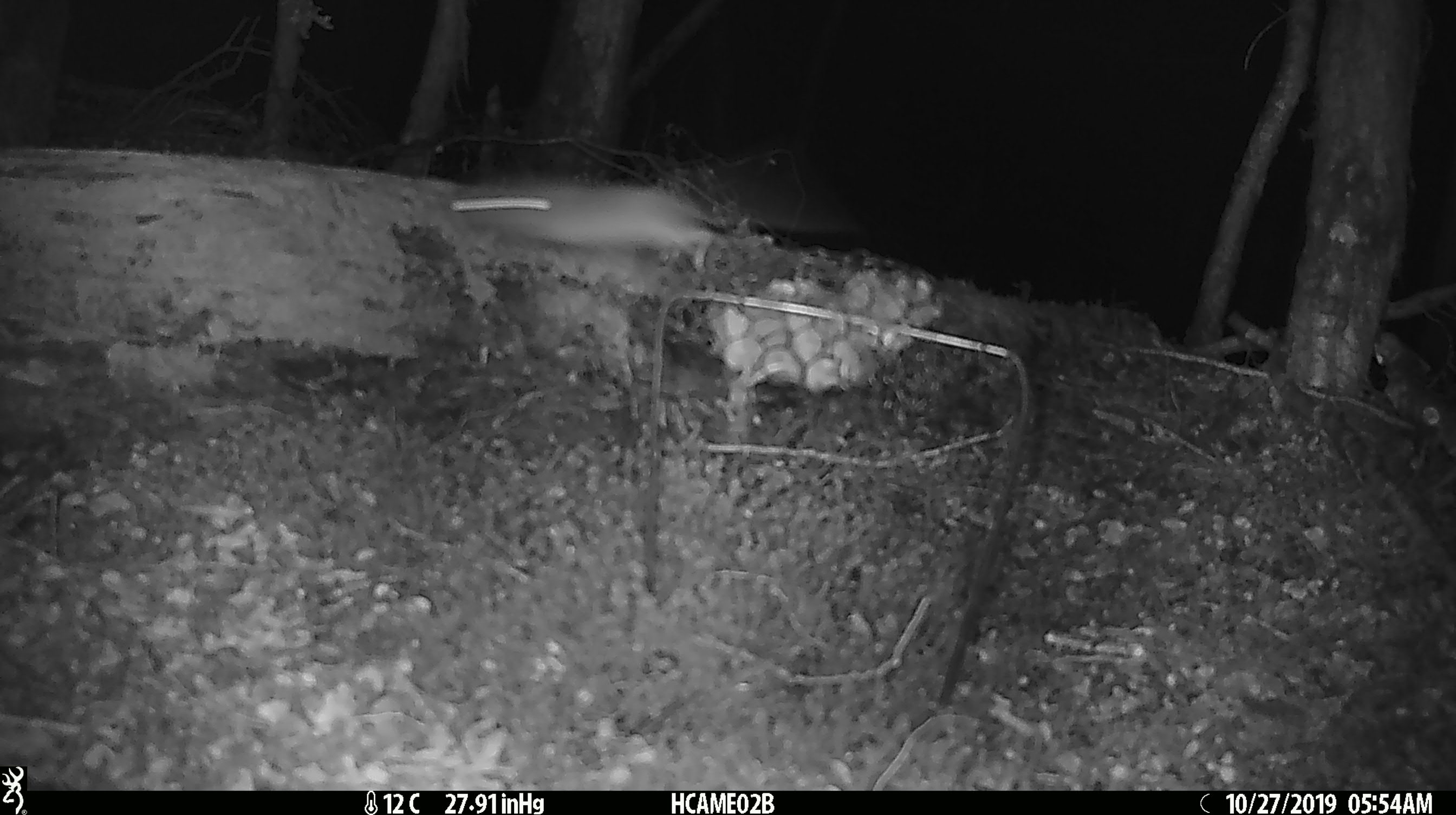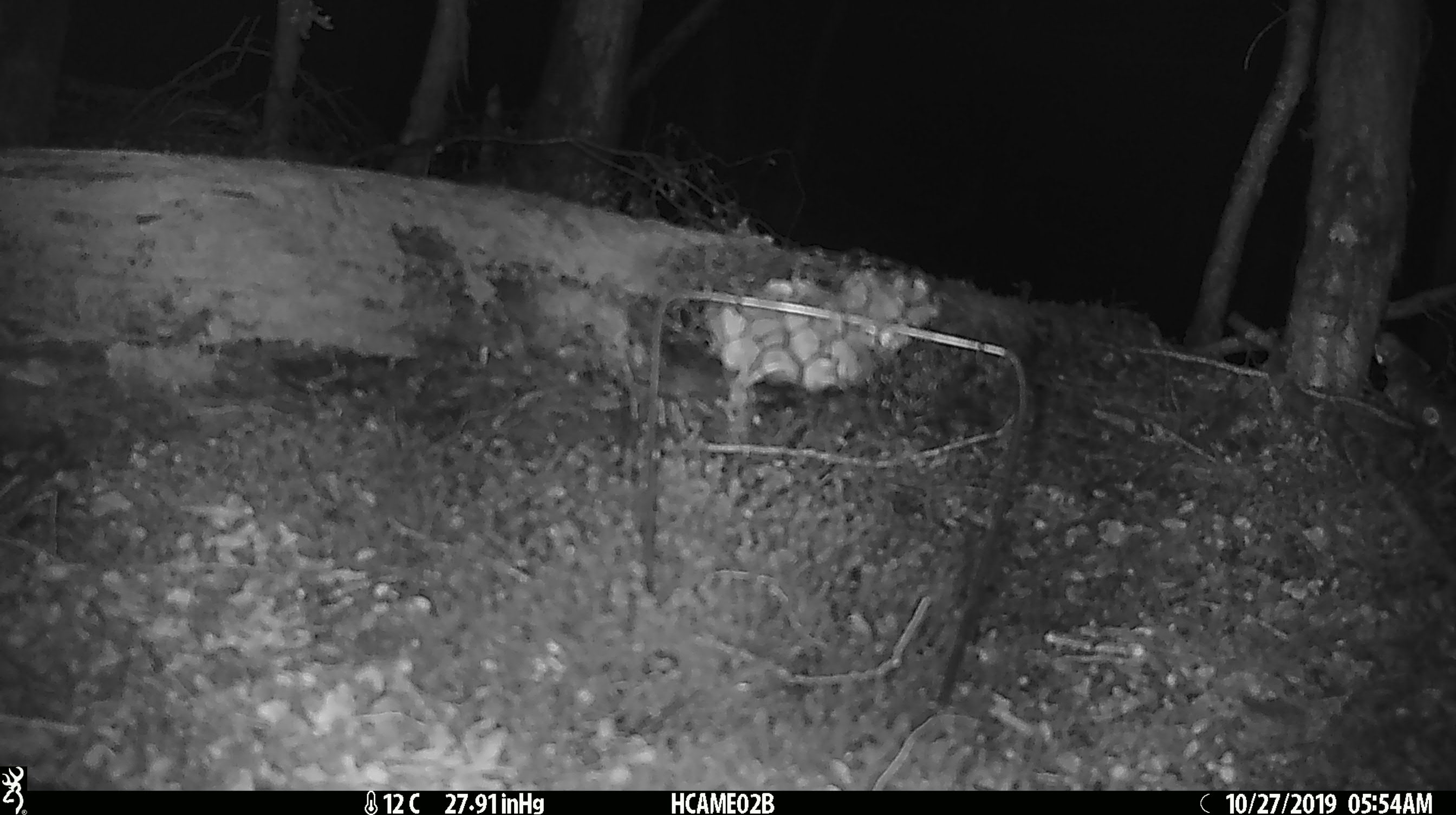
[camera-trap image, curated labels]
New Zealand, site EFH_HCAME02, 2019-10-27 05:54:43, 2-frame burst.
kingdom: Animalia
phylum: Chordata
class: Mammalia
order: Rodentia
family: Muridae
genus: Mus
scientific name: Mus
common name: mouse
Mouse (Mus).